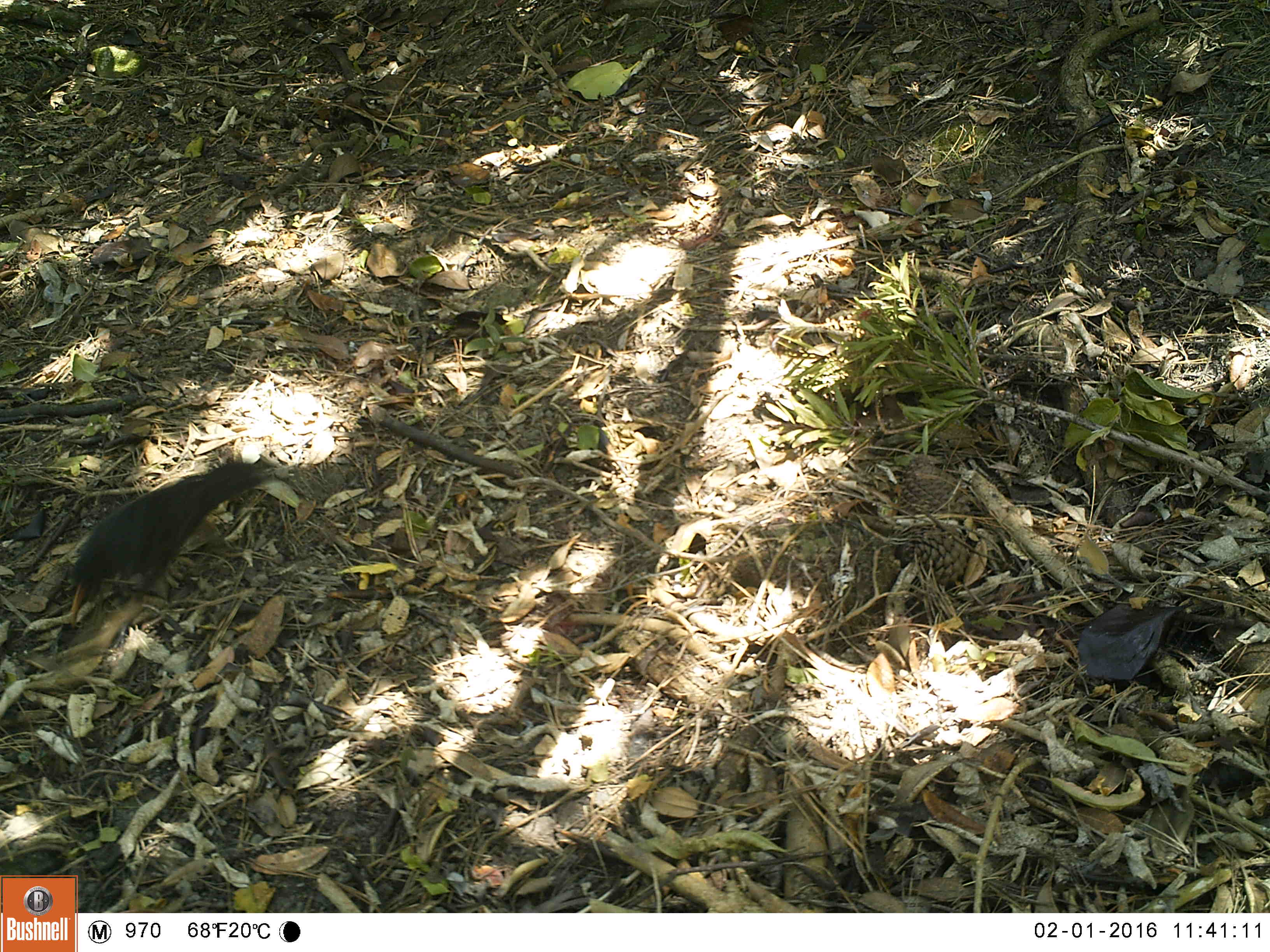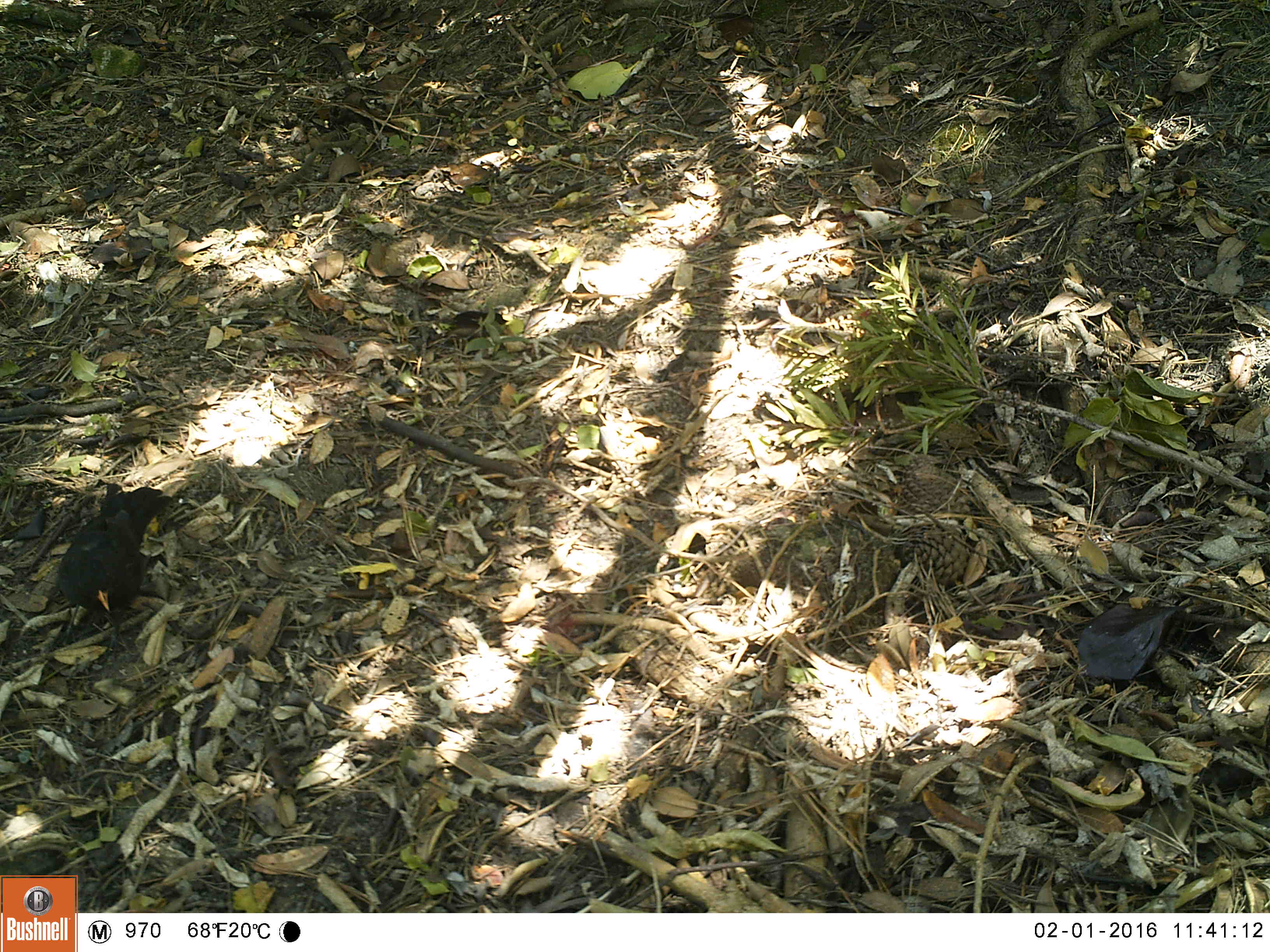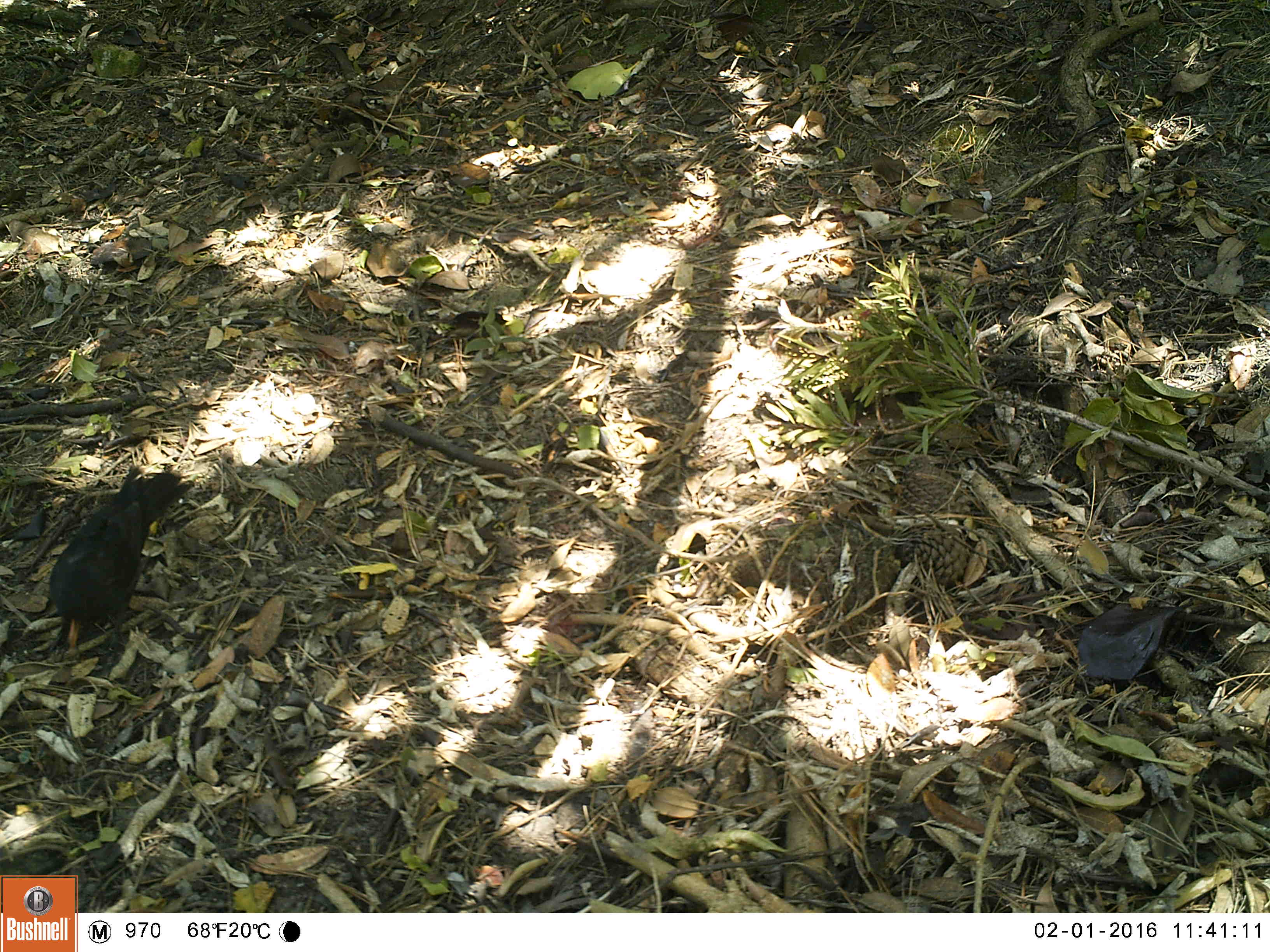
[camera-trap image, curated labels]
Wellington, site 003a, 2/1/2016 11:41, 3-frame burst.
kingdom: Animalia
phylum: Chordata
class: Aves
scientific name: Aves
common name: bird